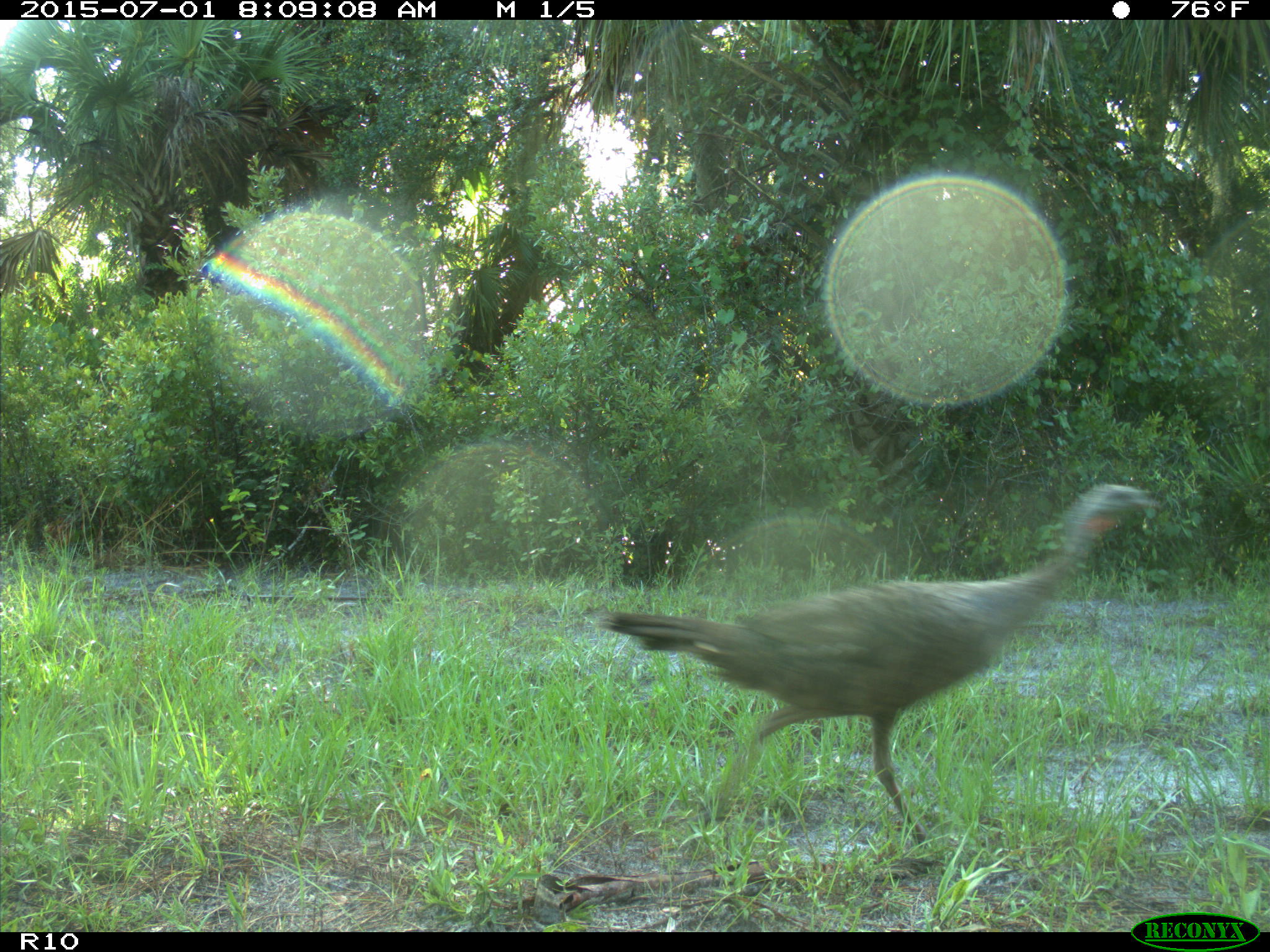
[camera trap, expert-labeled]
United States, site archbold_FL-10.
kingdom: Animalia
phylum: Chordata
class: Aves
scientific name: Aves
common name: birds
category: unidentified bird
Unidentified bird (birds) (Aves).